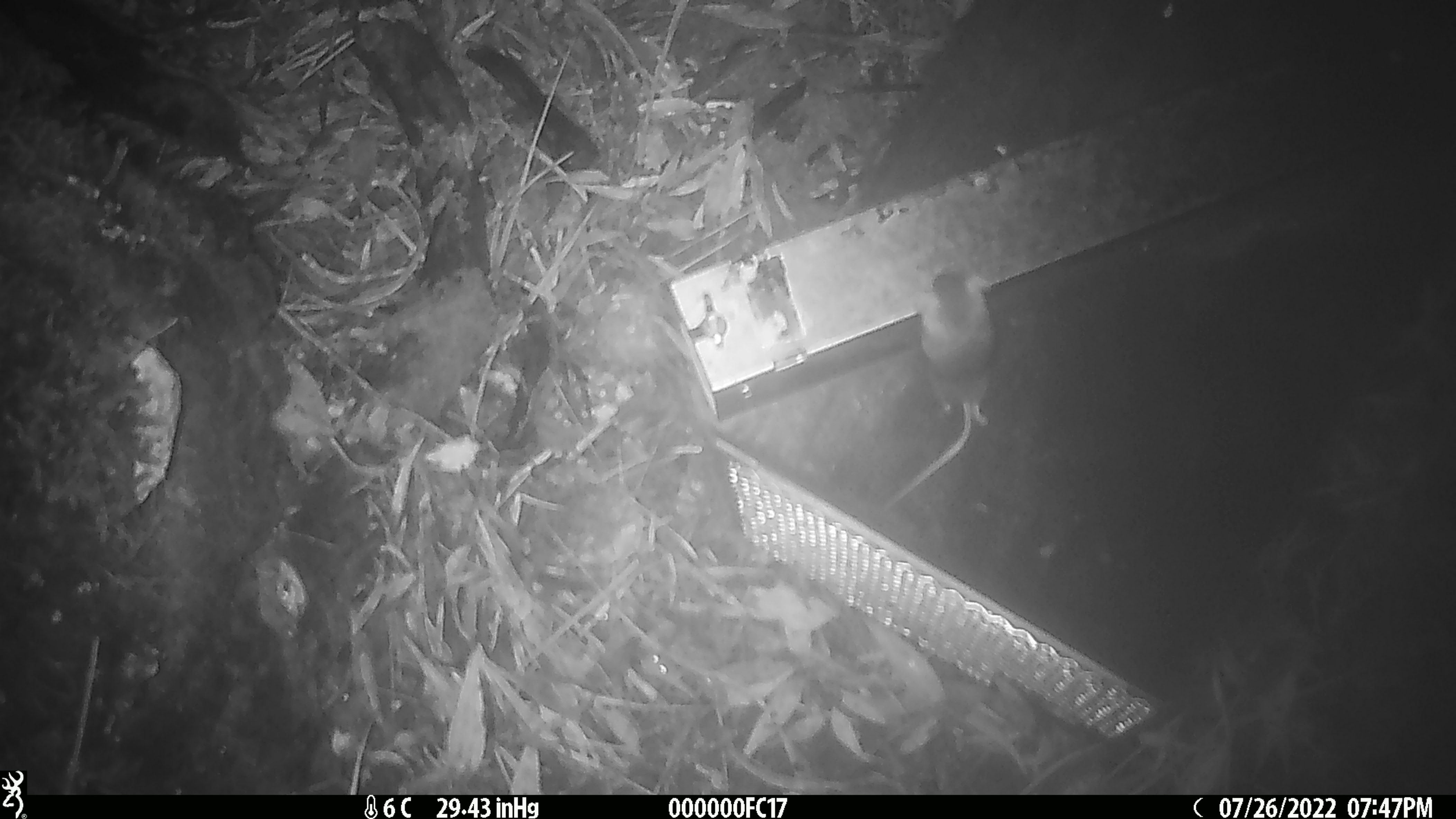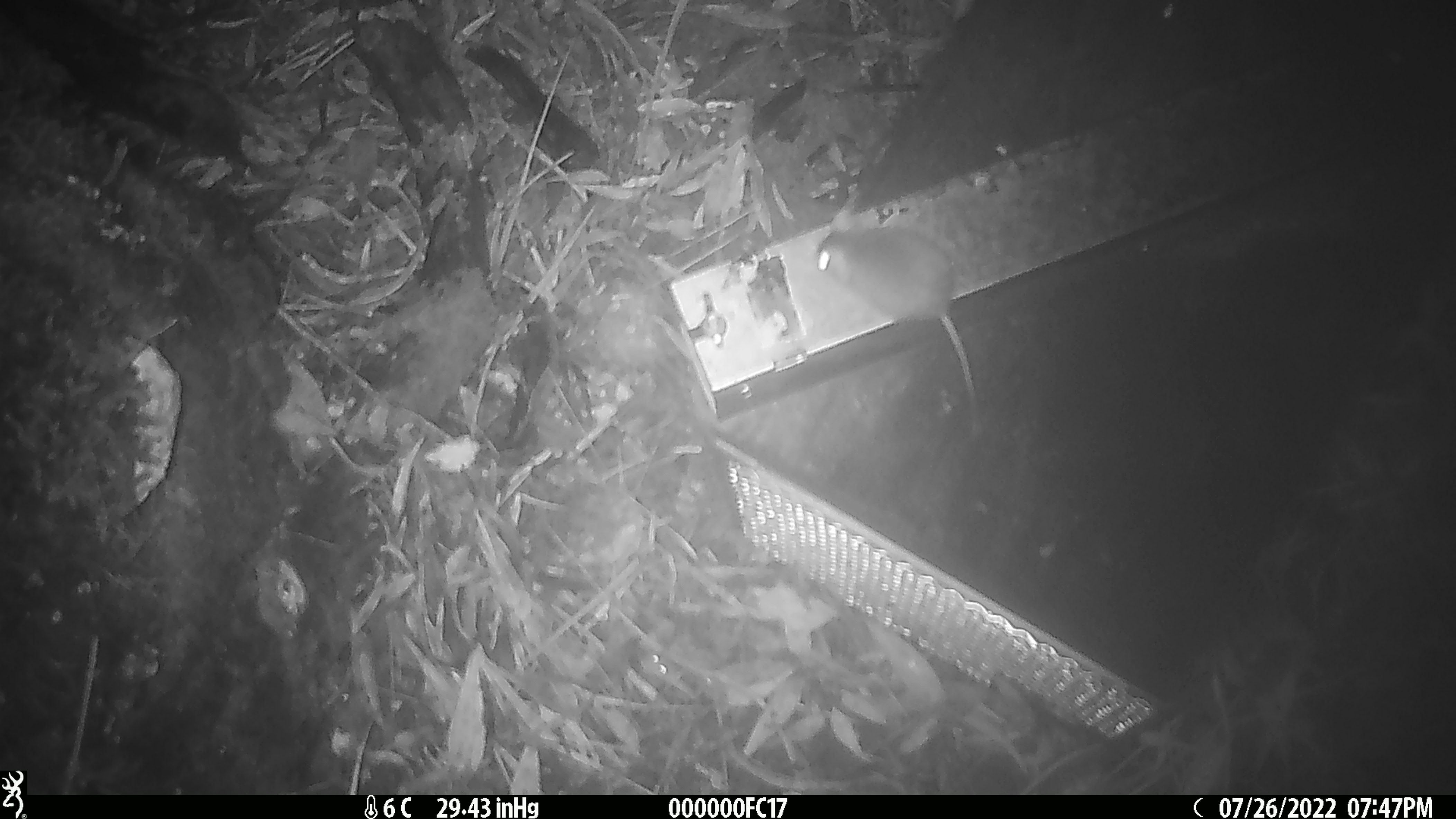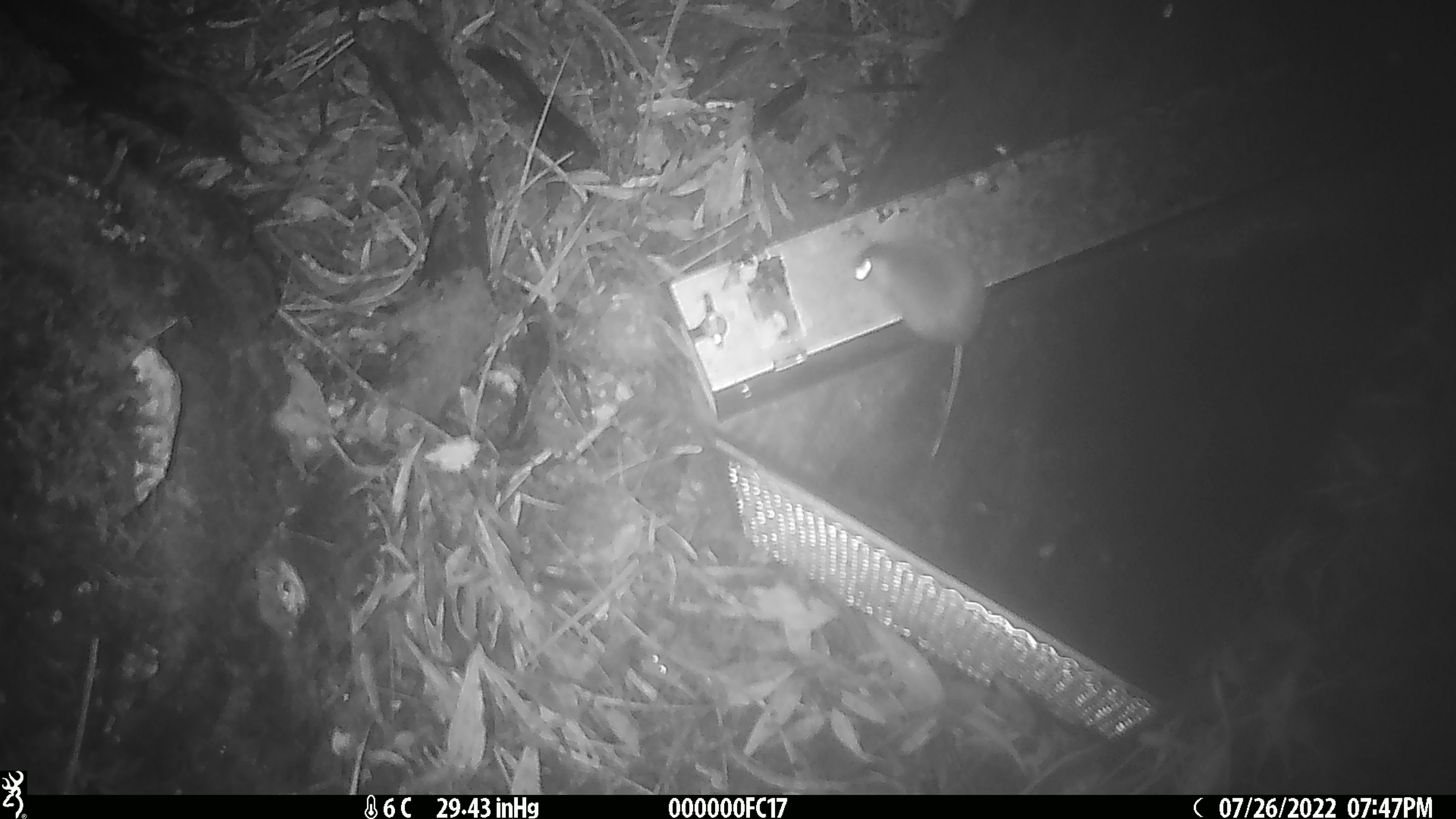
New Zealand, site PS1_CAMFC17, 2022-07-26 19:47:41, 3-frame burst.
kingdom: Animalia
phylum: Chordata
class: Mammalia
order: Rodentia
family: Muridae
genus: Mus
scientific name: Mus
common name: mouse